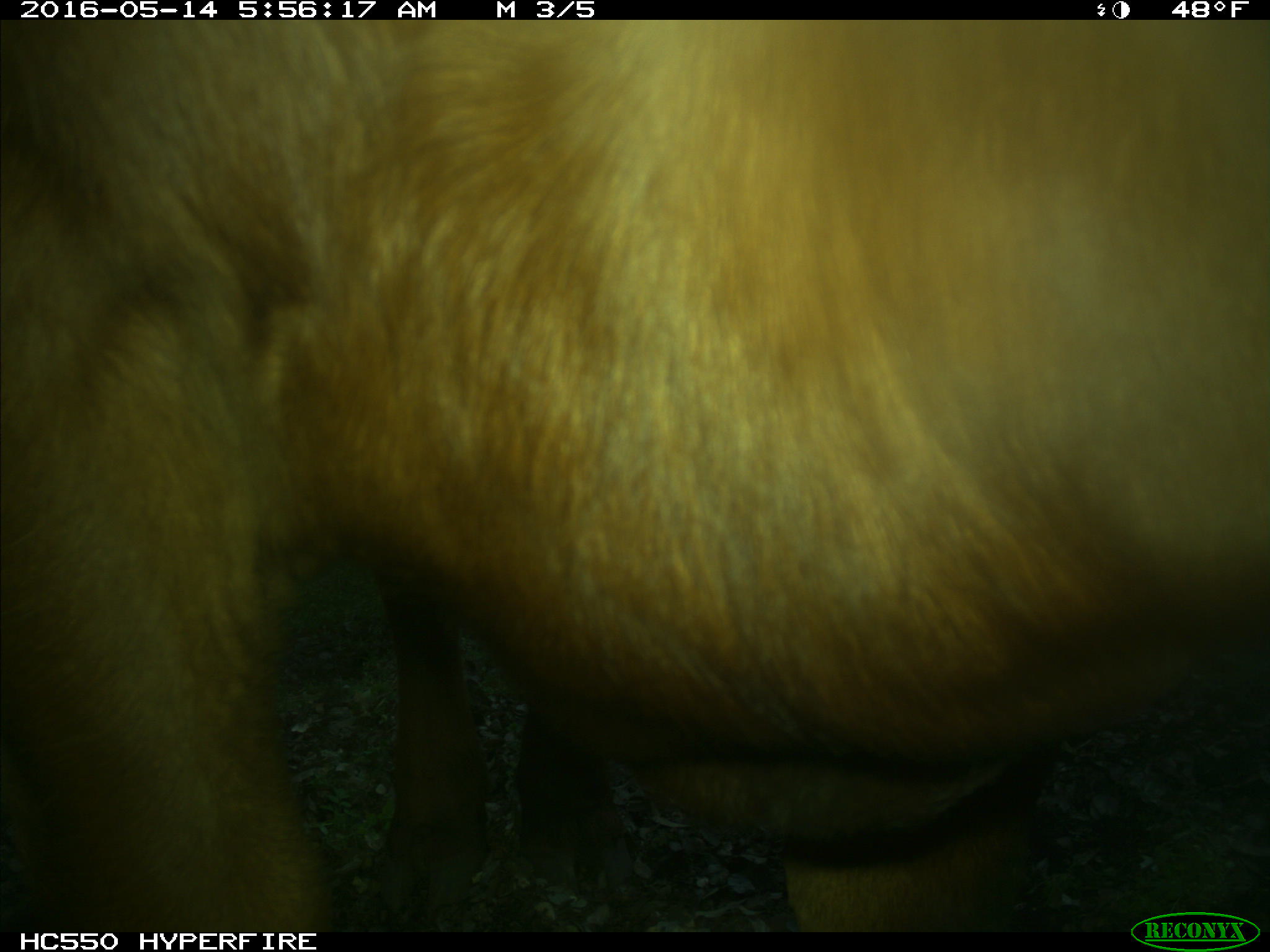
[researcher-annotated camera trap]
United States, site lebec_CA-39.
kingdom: Animalia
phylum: Chordata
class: Mammalia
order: Artiodactyla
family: Bovidae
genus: Bos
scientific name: Bos taurus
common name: domestic cow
Bos taurus (domestic cow).